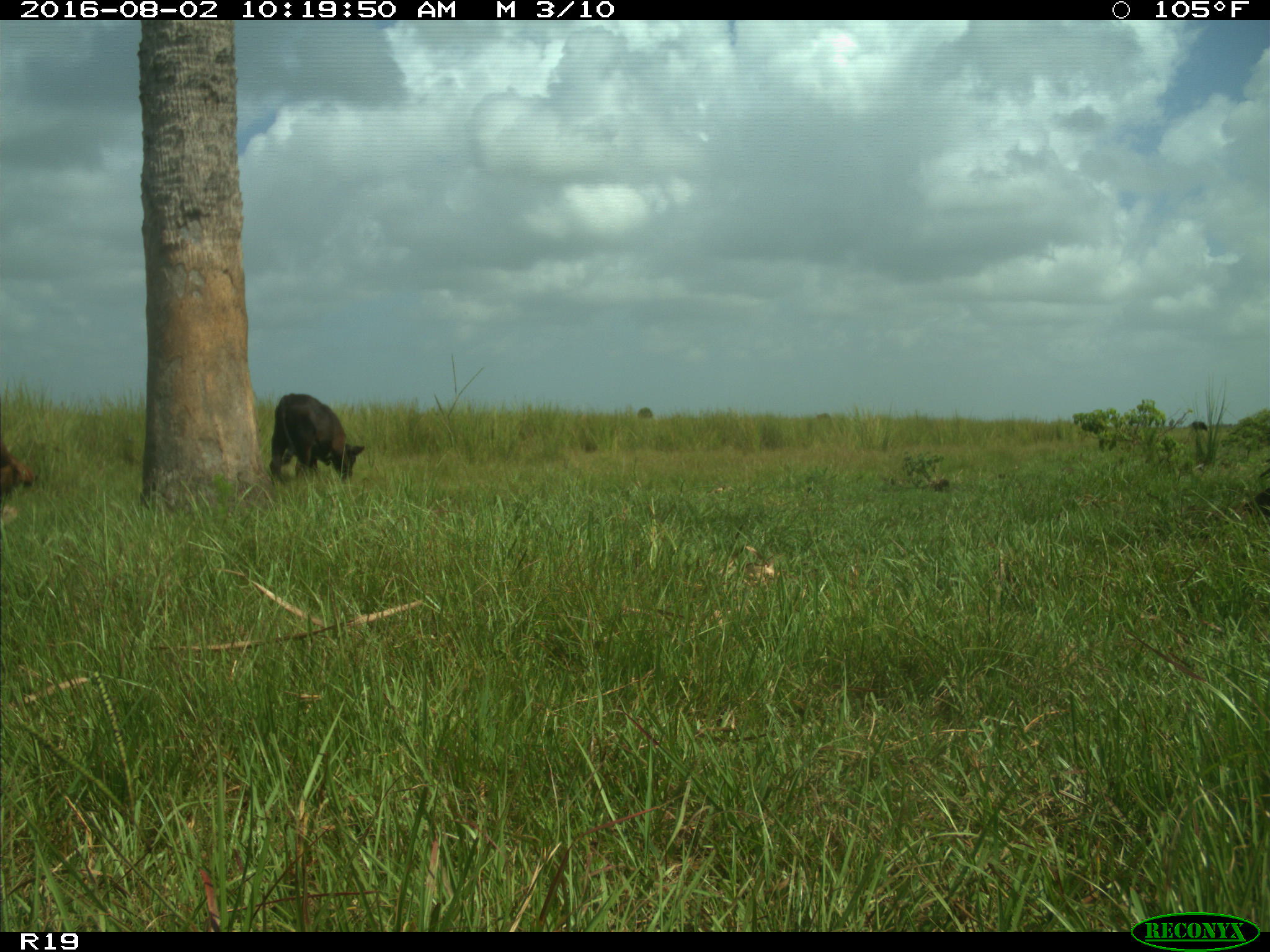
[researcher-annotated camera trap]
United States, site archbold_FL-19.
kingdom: Animalia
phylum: Chordata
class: Mammalia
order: Artiodactyla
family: Bovidae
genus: Bos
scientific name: Bos taurus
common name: domestic cow